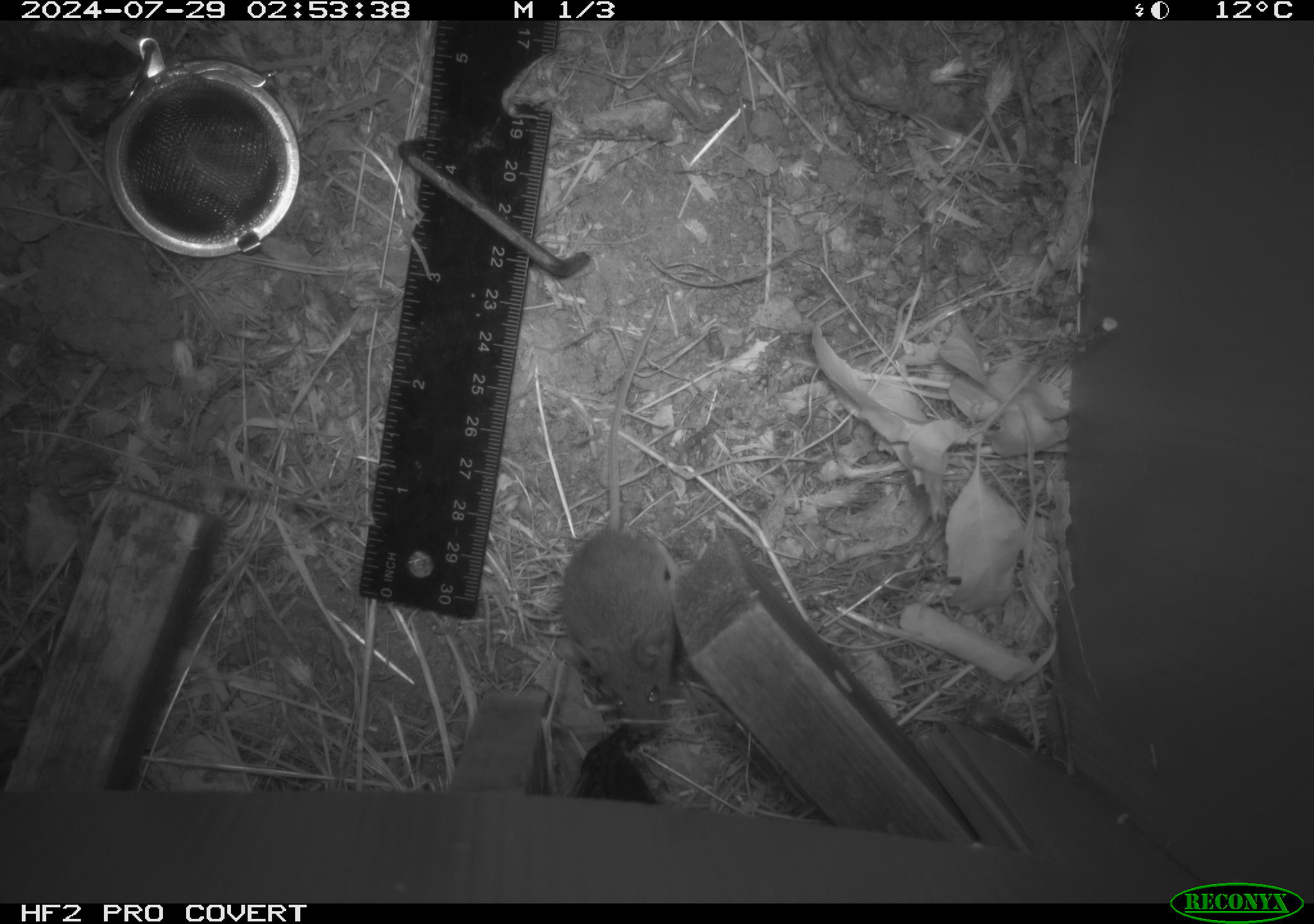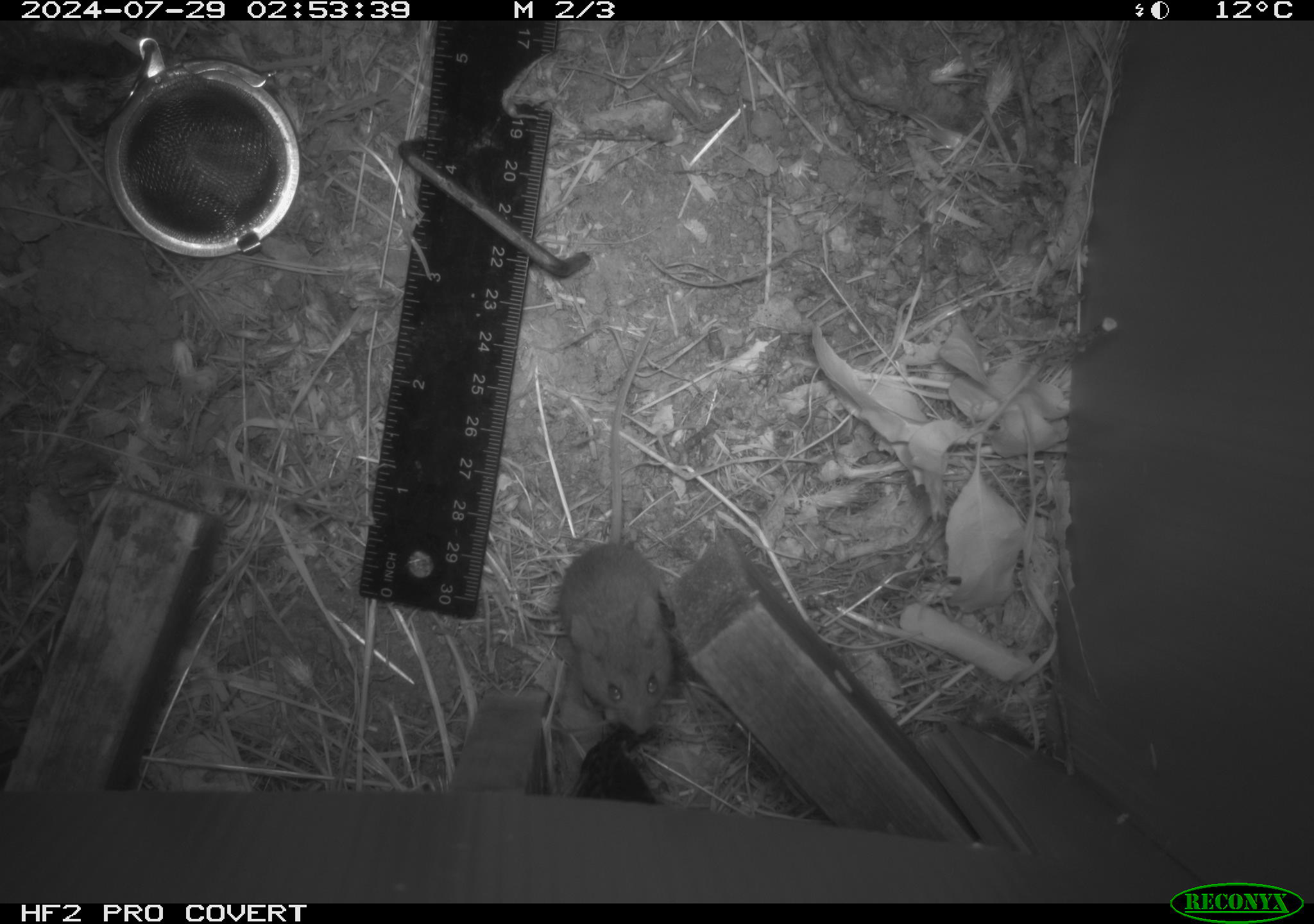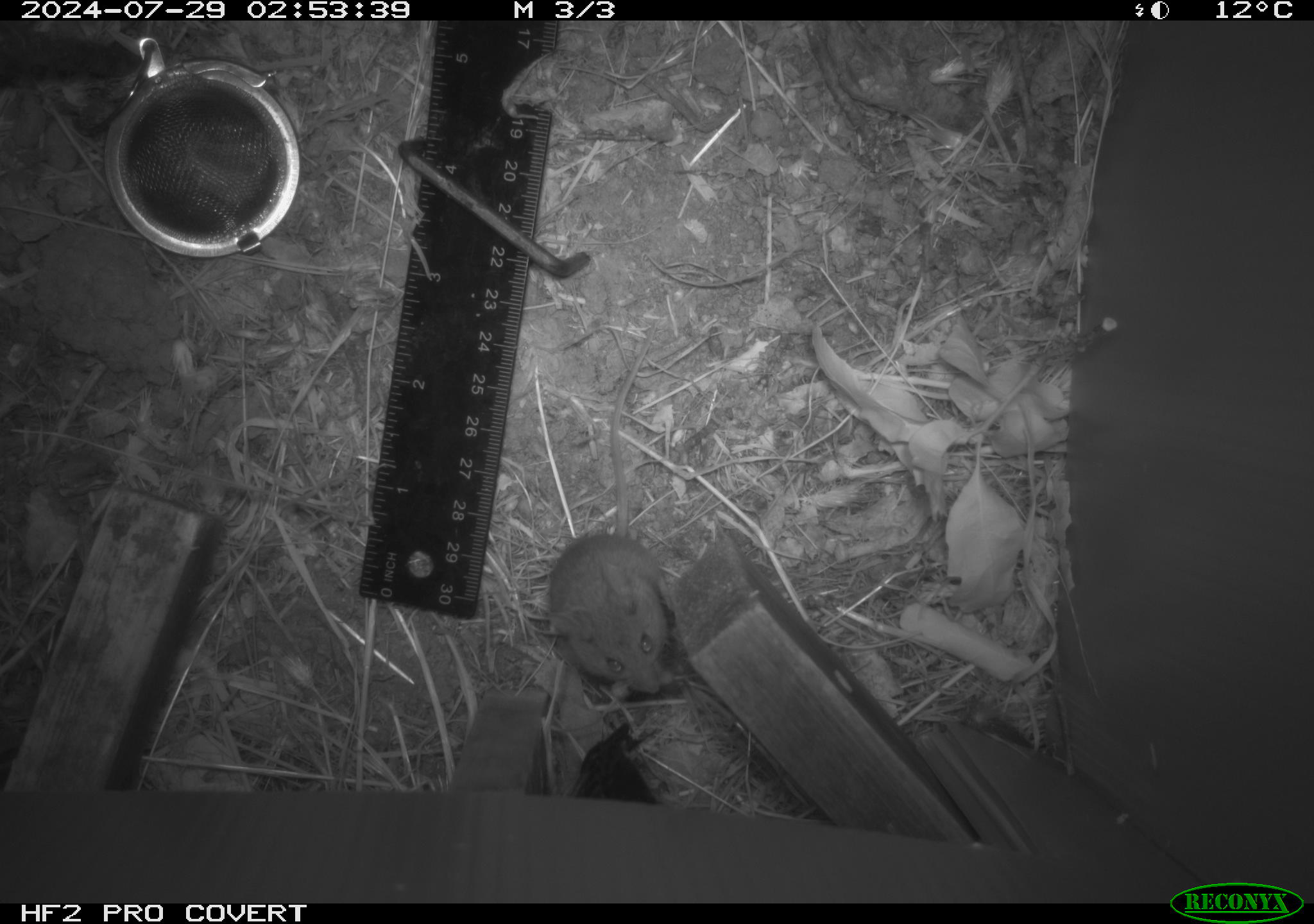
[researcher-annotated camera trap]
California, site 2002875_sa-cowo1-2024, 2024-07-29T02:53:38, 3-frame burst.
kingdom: Animalia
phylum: Chordata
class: Mammalia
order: Rodentia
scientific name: Rodentia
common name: mouse species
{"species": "mouse species (Rodentia)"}